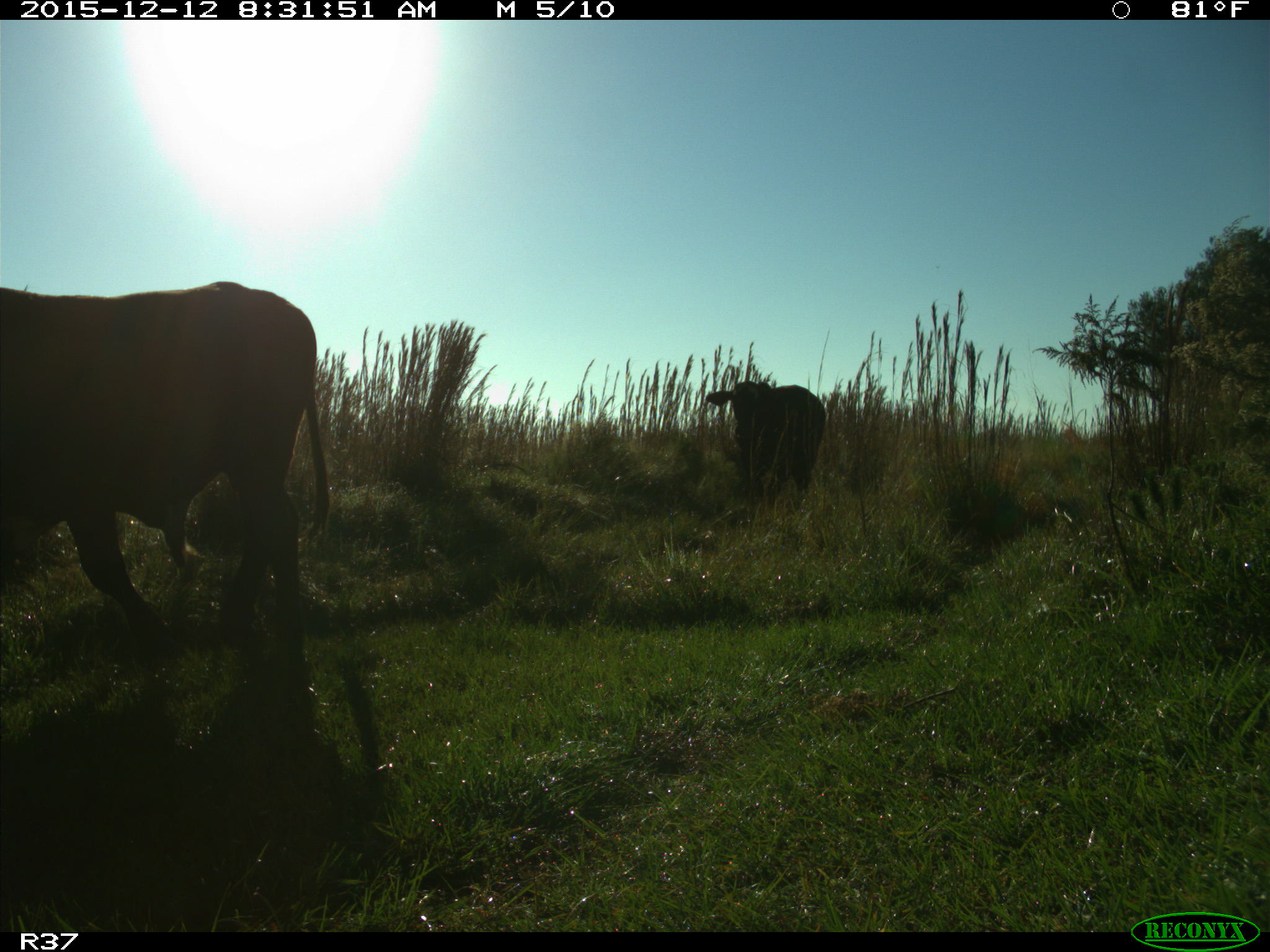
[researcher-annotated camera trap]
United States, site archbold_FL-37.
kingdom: Animalia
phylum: Chordata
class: Mammalia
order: Artiodactyla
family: Bovidae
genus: Bos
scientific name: Bos taurus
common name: domestic cow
Bos taurus (domestic cow).